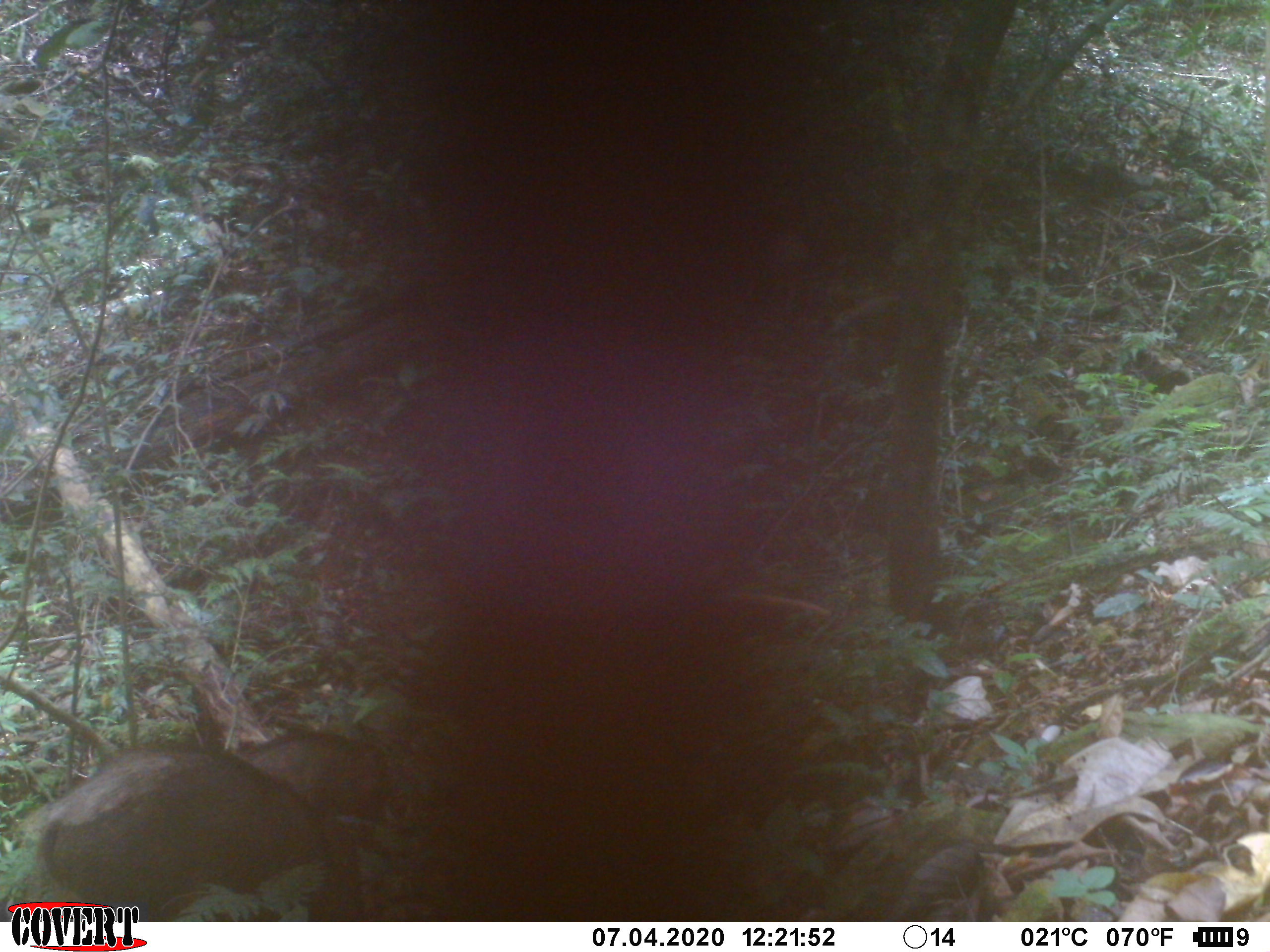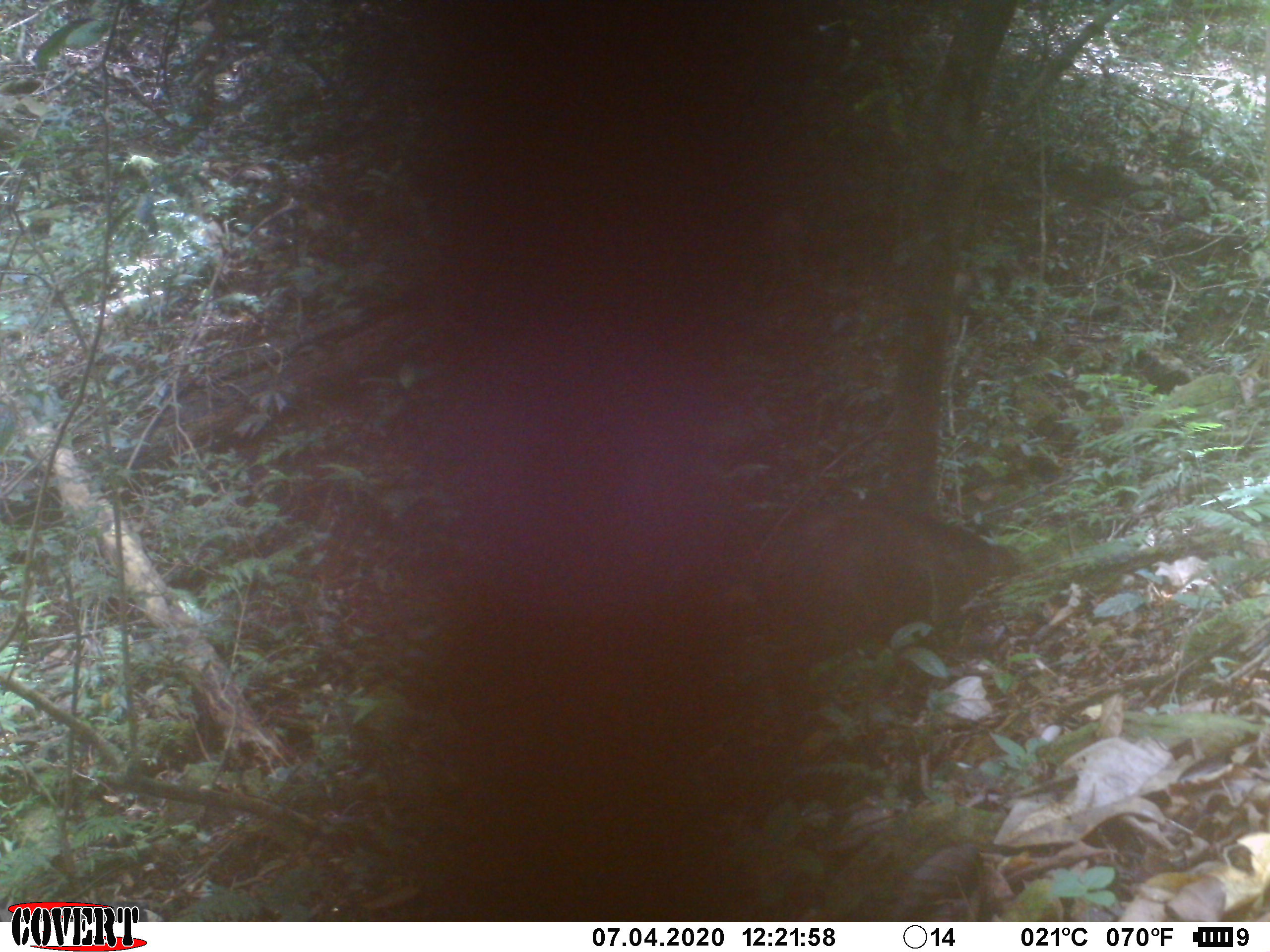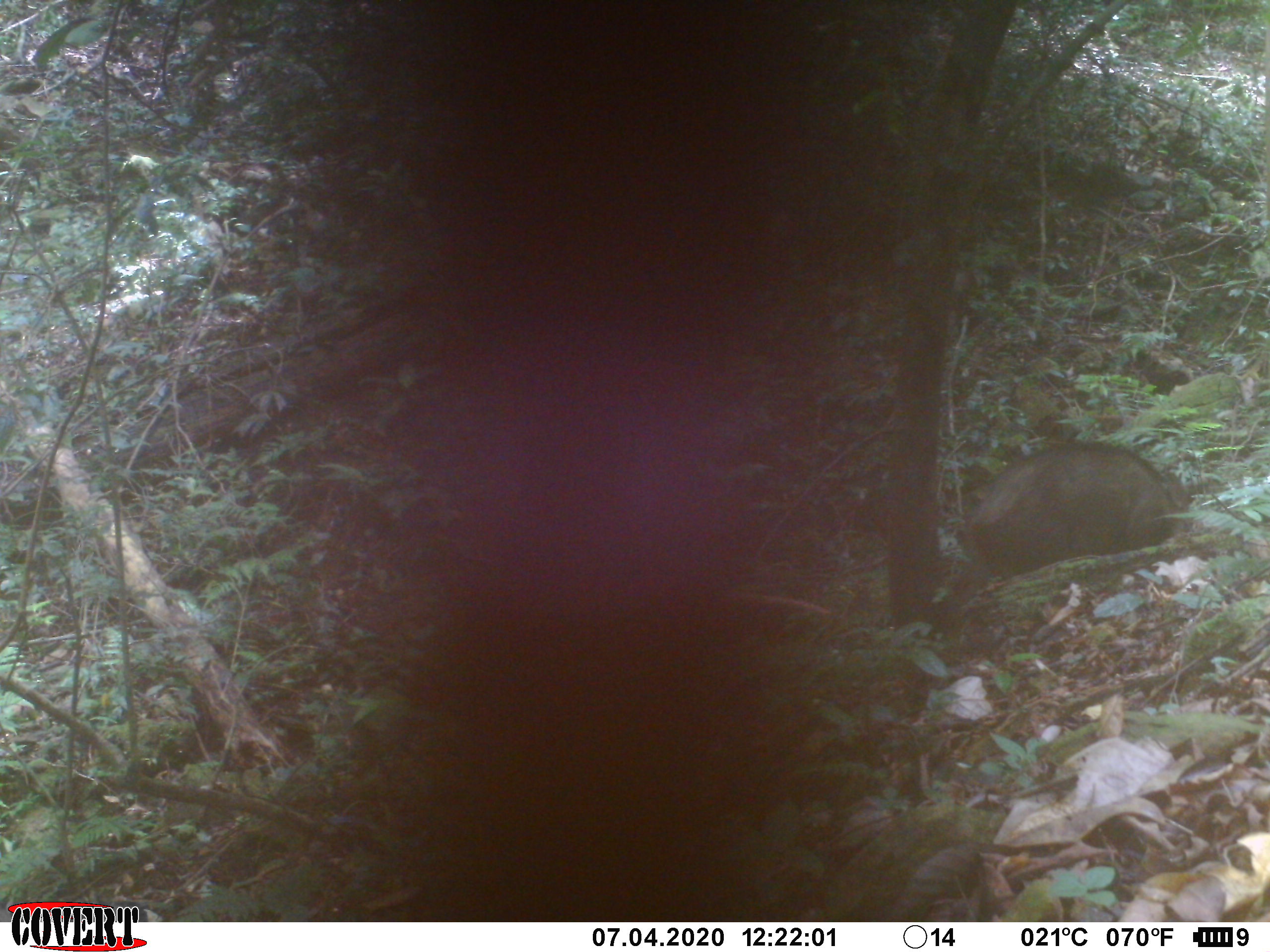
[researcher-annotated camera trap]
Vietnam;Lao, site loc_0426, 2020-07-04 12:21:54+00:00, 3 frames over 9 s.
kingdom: Animalia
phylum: Chordata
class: Mammalia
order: Artiodactyla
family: Suidae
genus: Sus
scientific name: Sus scrofa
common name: eurasian wild pig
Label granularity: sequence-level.